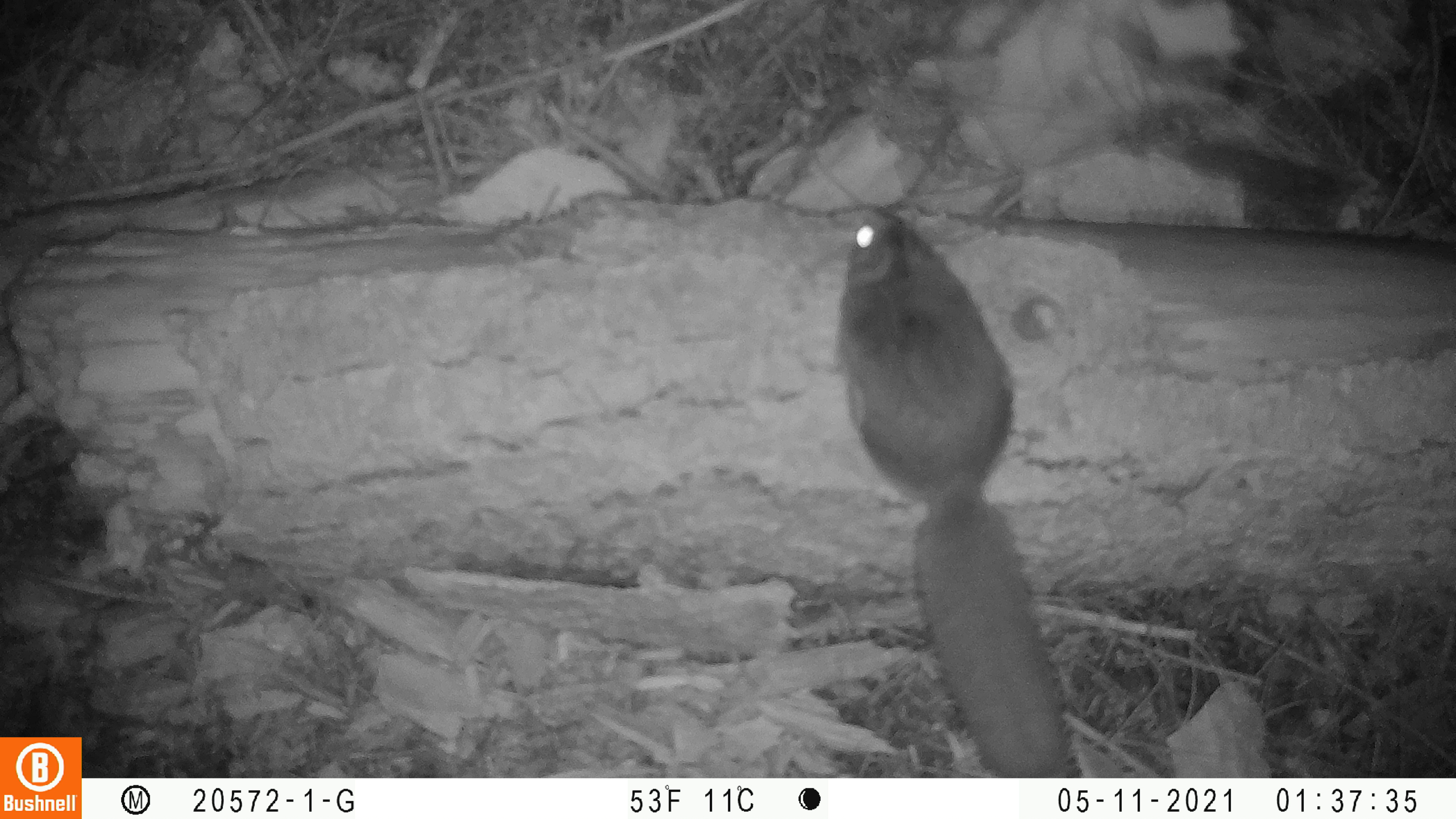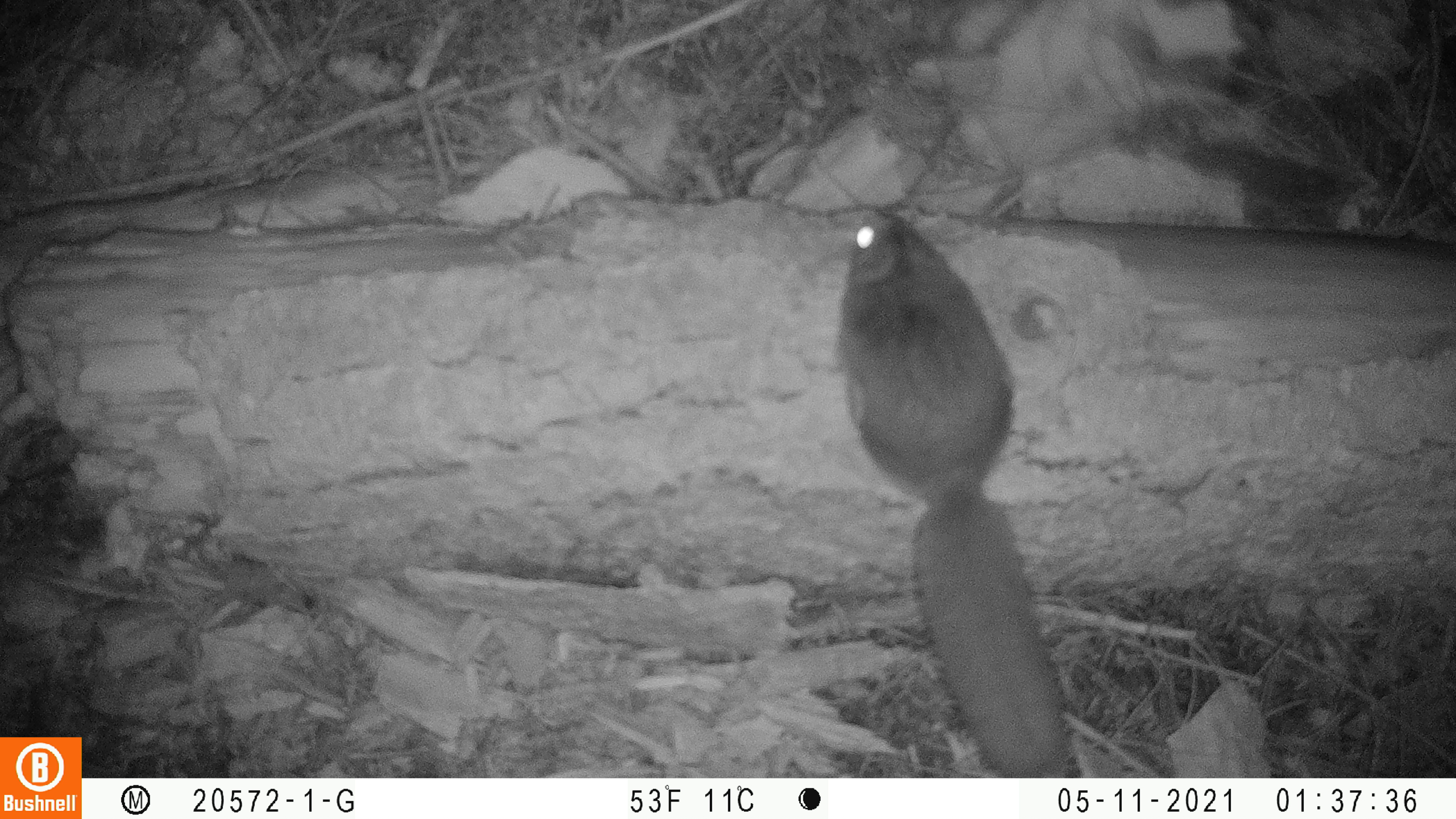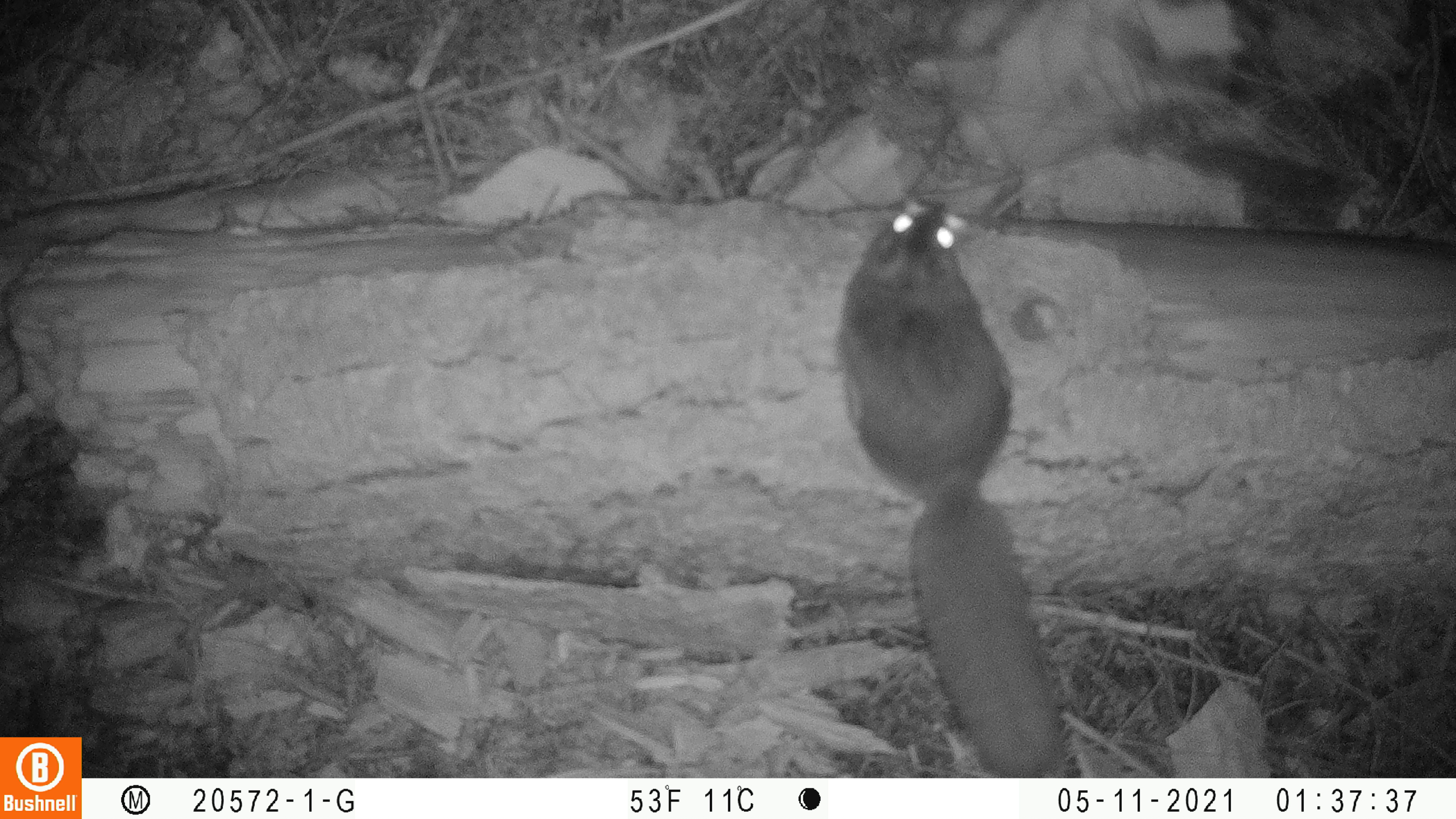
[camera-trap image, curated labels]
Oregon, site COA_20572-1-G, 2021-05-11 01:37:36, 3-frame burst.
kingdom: Animalia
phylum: Chordata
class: Mammalia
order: Rodentia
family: Sciuridae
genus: Glaucomys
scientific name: Glaucomys oregonensis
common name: humboldt's flying squirrel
Humboldt's flying squirrel (Glaucomys oregonensis).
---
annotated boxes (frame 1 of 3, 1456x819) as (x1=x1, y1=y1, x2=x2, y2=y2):
humboldt's flying squirrel: (x1=838, y1=198, x2=1078, y2=772)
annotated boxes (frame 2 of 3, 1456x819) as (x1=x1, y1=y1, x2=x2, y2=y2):
humboldt's flying squirrel: (x1=815, y1=206, x2=1081, y2=773)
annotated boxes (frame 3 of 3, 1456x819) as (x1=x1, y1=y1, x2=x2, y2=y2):
humboldt's flying squirrel: (x1=832, y1=194, x2=1074, y2=771)